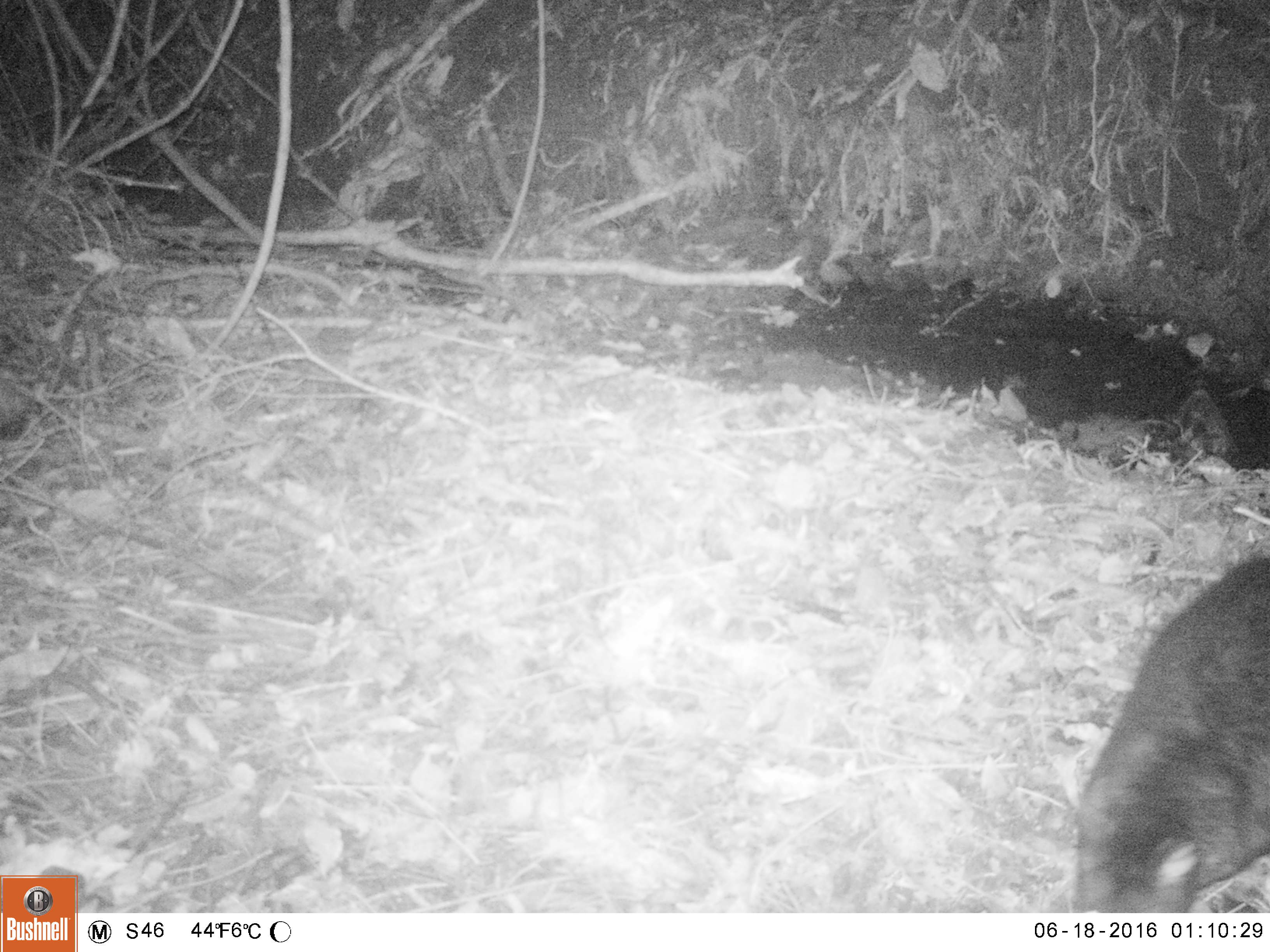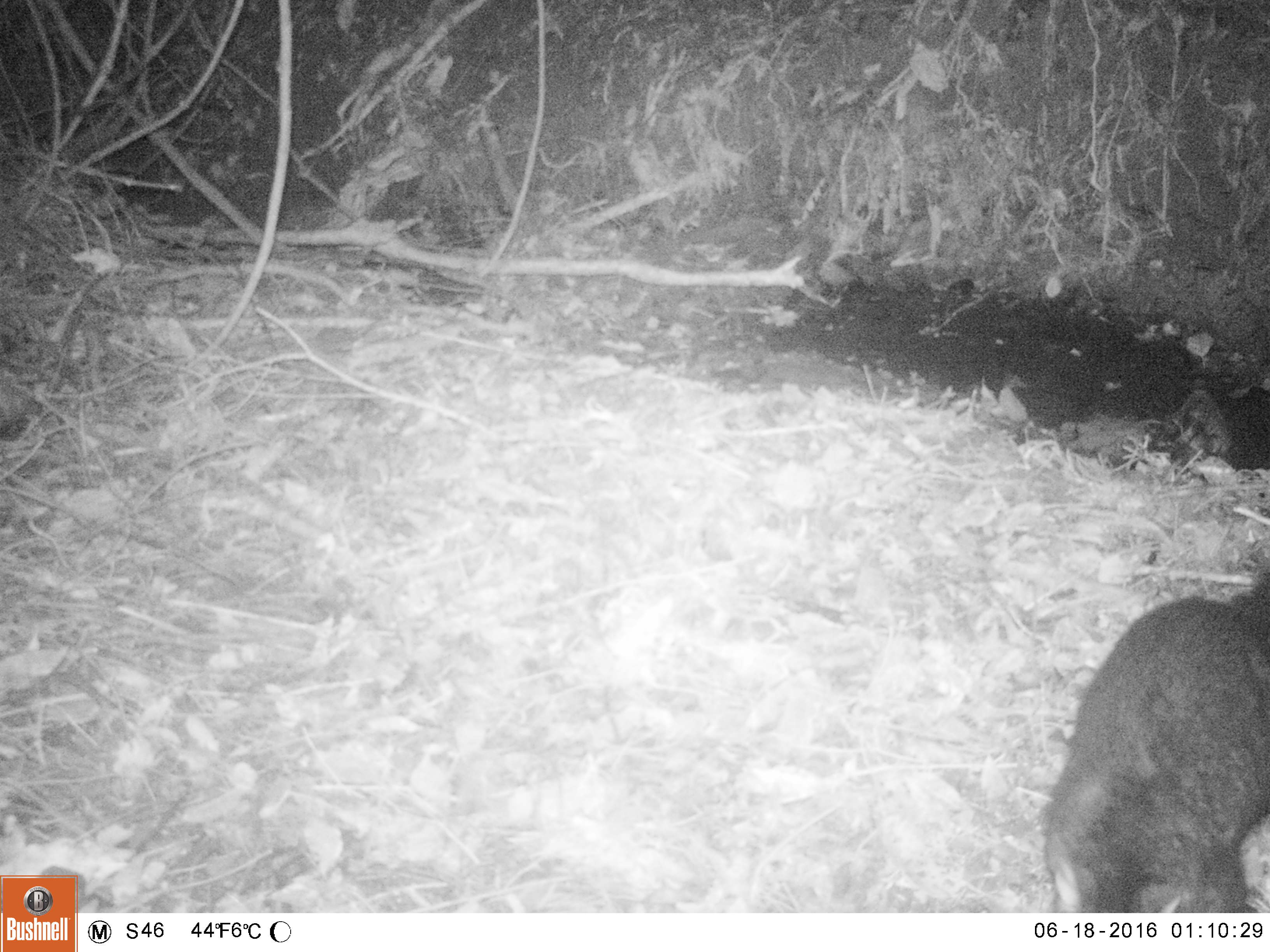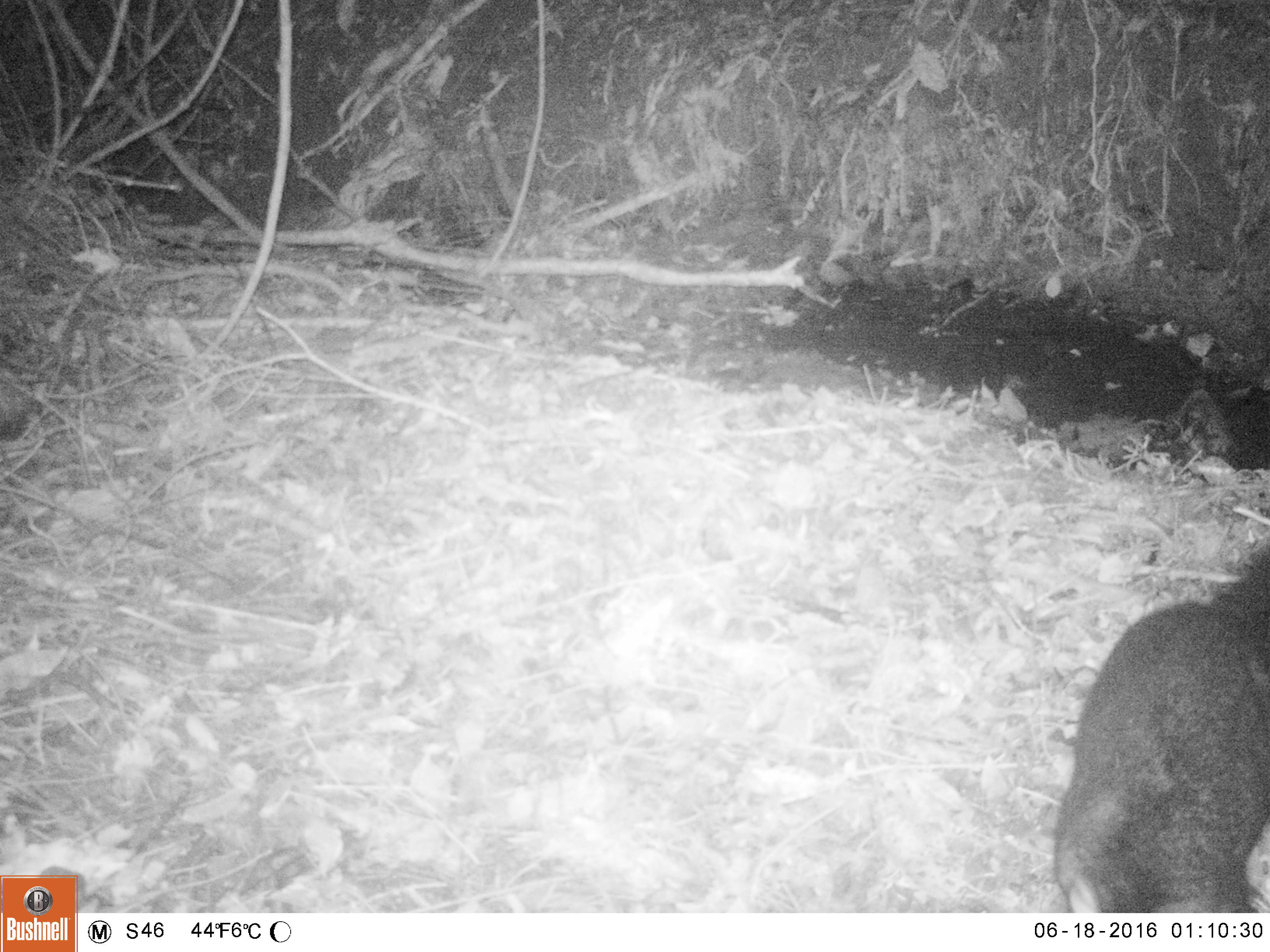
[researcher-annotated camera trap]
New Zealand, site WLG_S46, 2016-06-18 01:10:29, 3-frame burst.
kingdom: Animalia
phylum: Chordata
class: Mammalia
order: Diprotodontia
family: Phalangeridae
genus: Trichosurus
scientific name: Trichosurus vulpecula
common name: common brushtail possum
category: possum